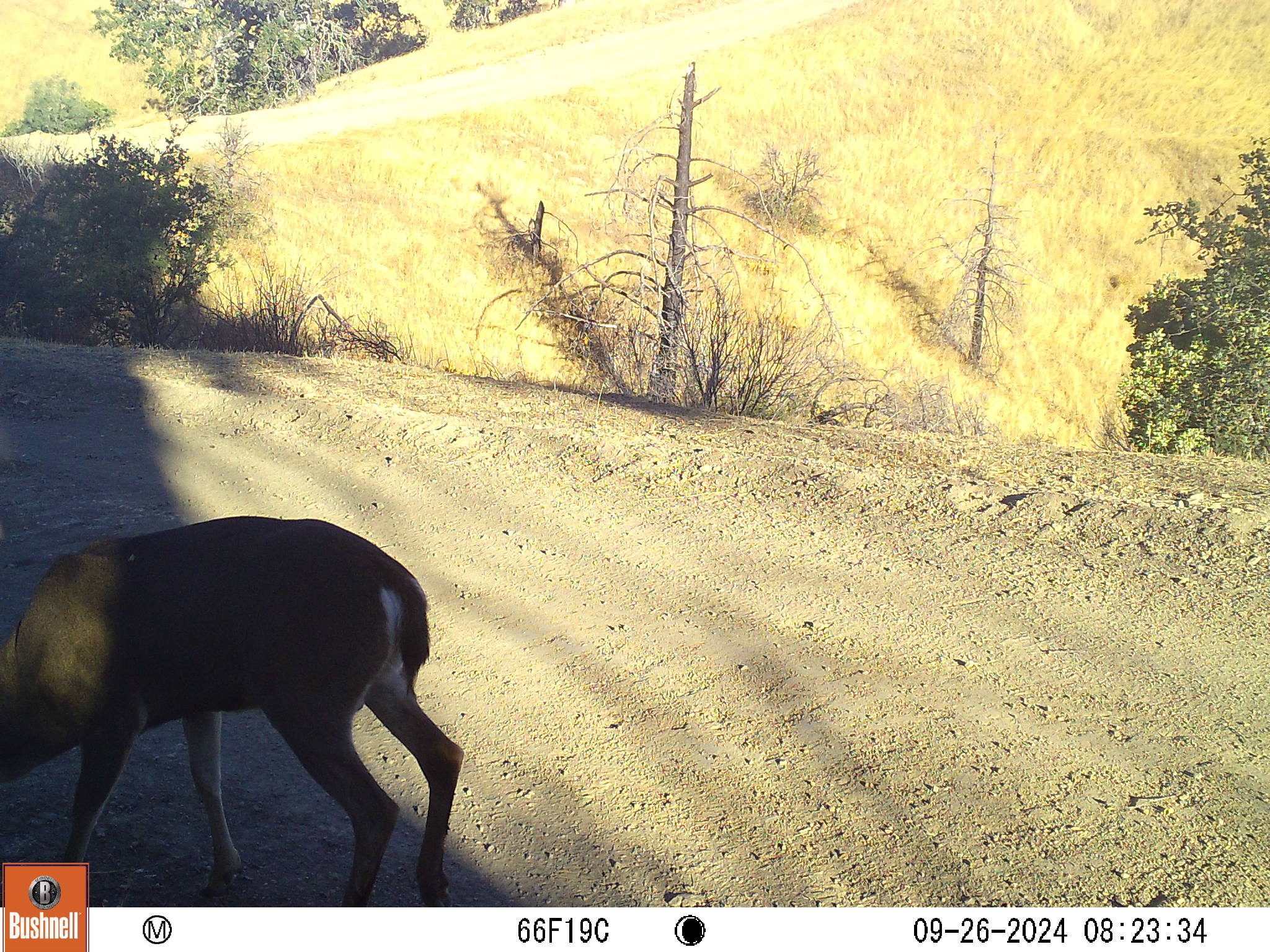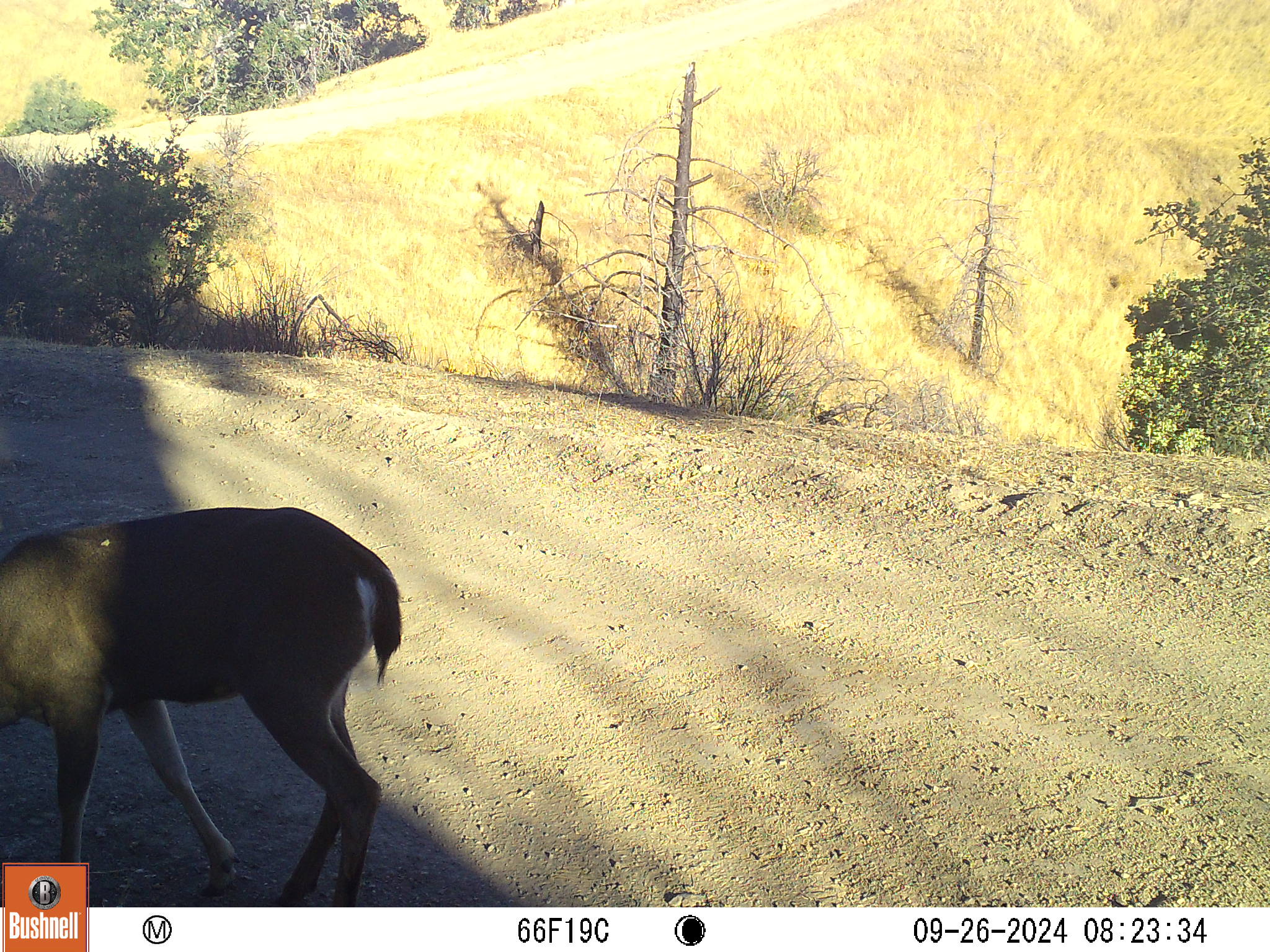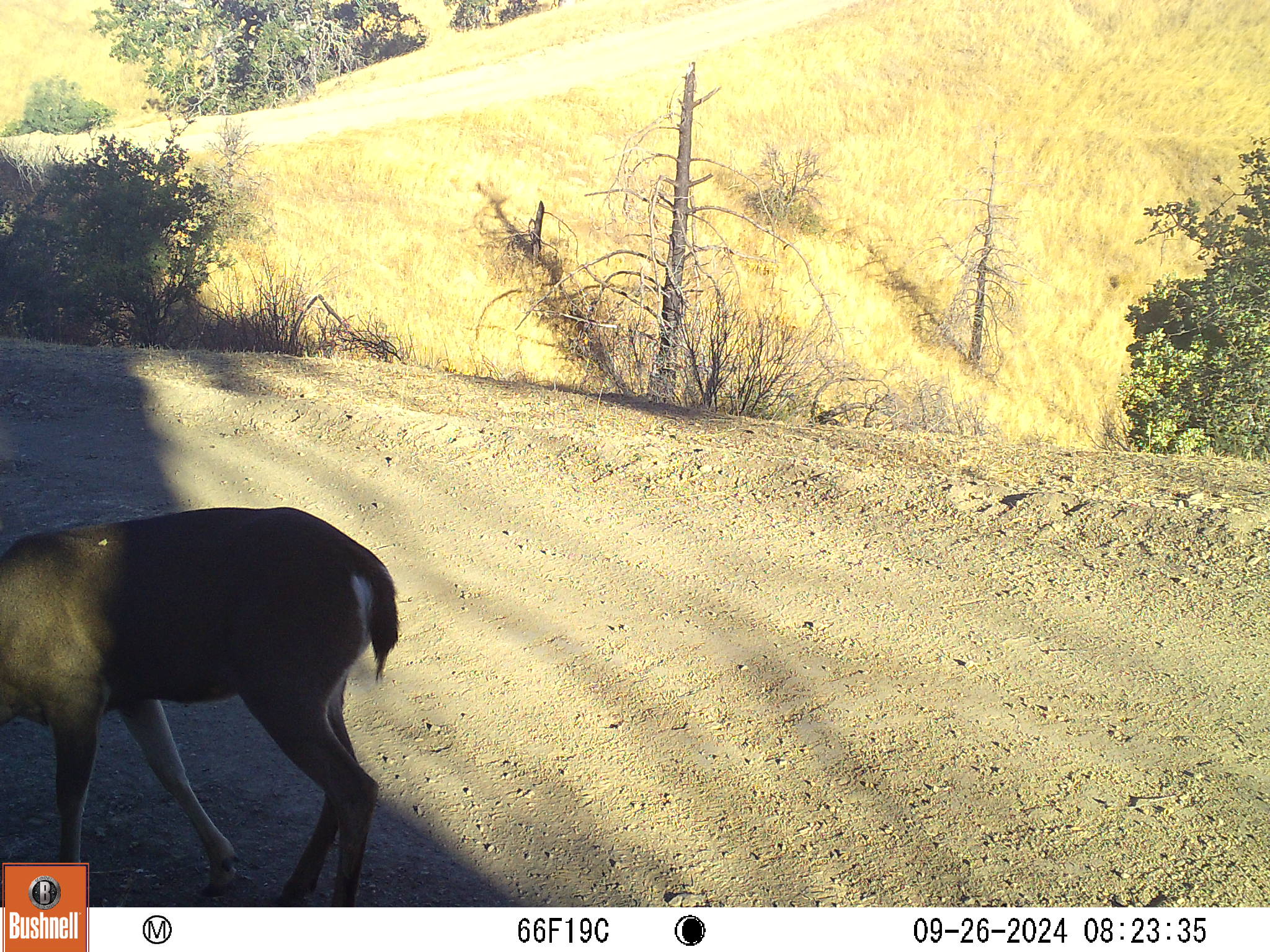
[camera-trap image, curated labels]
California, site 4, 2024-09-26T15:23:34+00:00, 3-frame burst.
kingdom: Animalia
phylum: Chordata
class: Mammalia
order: Artiodactyla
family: Cervidae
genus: Odocoileus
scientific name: Odocoileus hemionus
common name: mule deer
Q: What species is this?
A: Mule deer (Odocoileus hemionus).